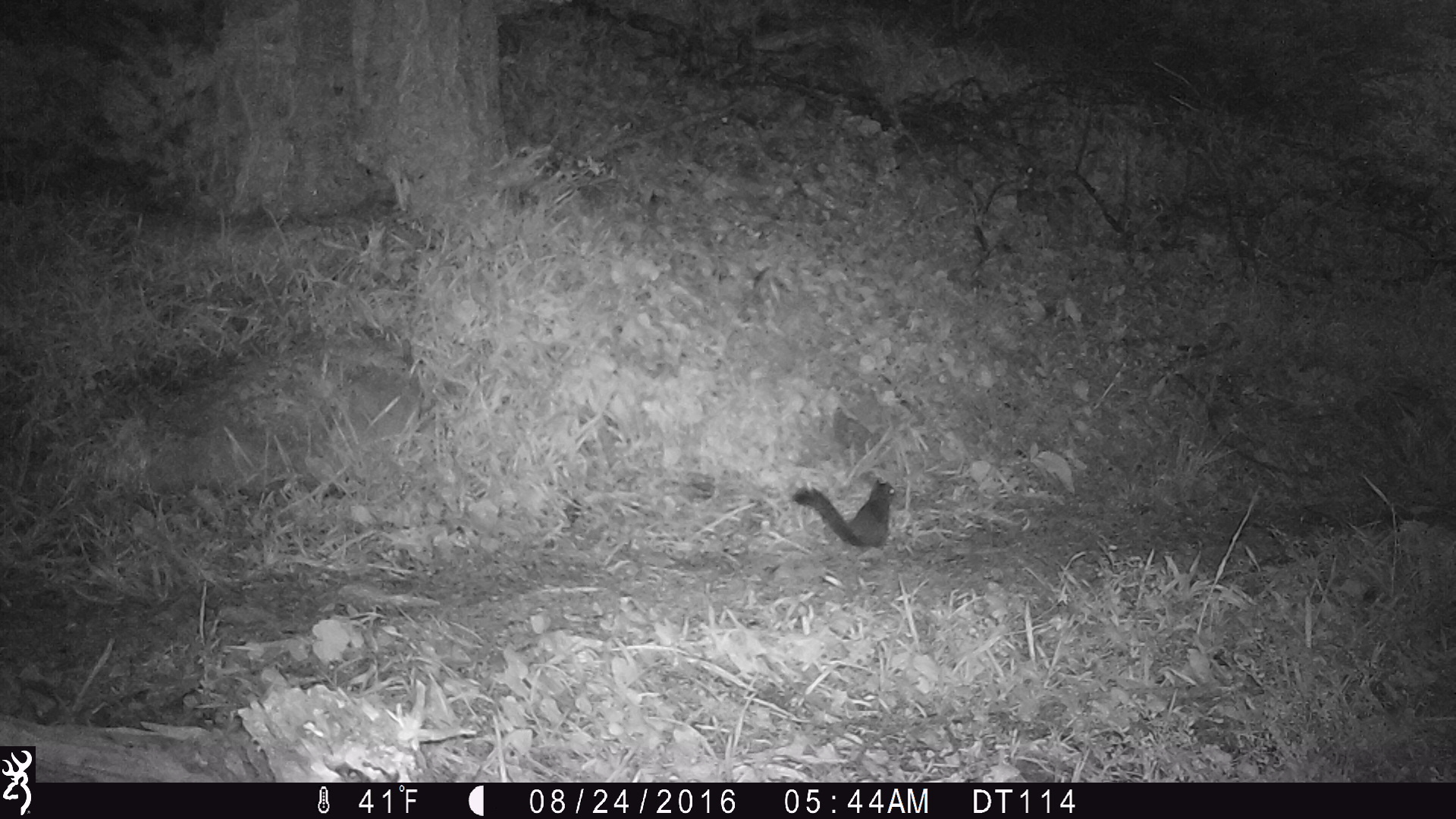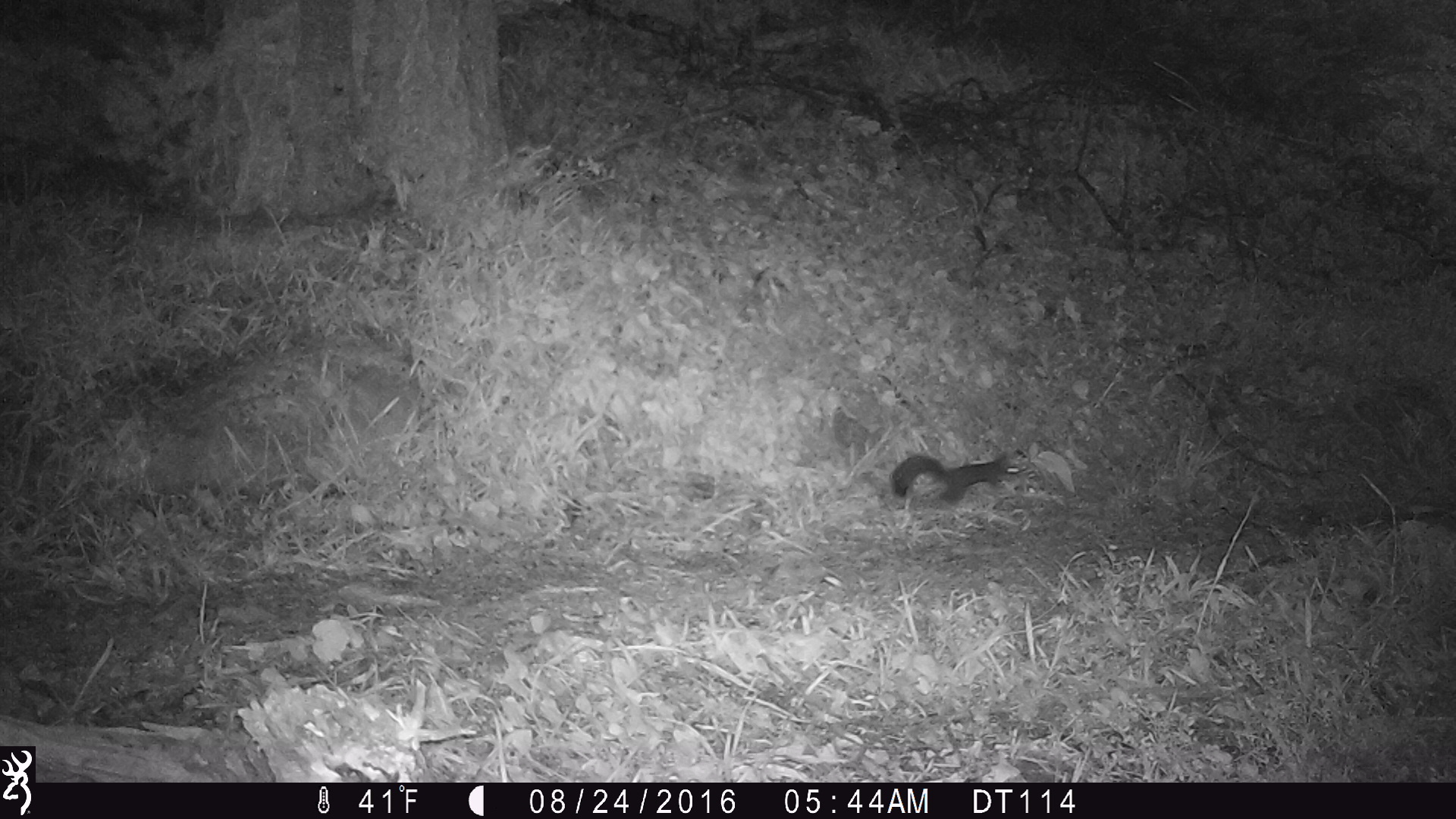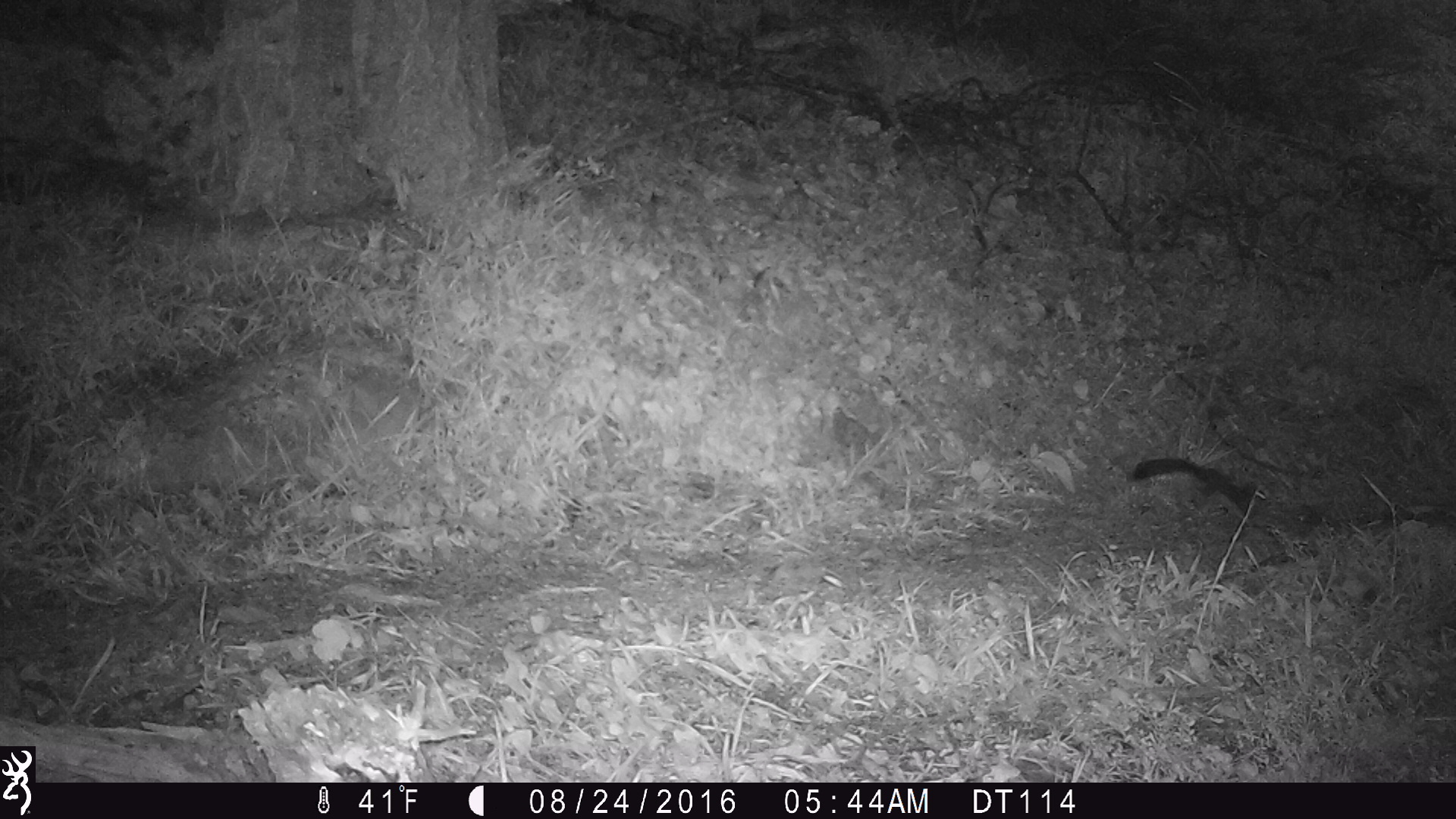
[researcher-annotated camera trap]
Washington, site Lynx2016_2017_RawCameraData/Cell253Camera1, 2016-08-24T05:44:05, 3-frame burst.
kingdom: Animalia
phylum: Chordata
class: Mammalia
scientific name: Mammalia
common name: small mammal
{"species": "small mammal (Mammalia)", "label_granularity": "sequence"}